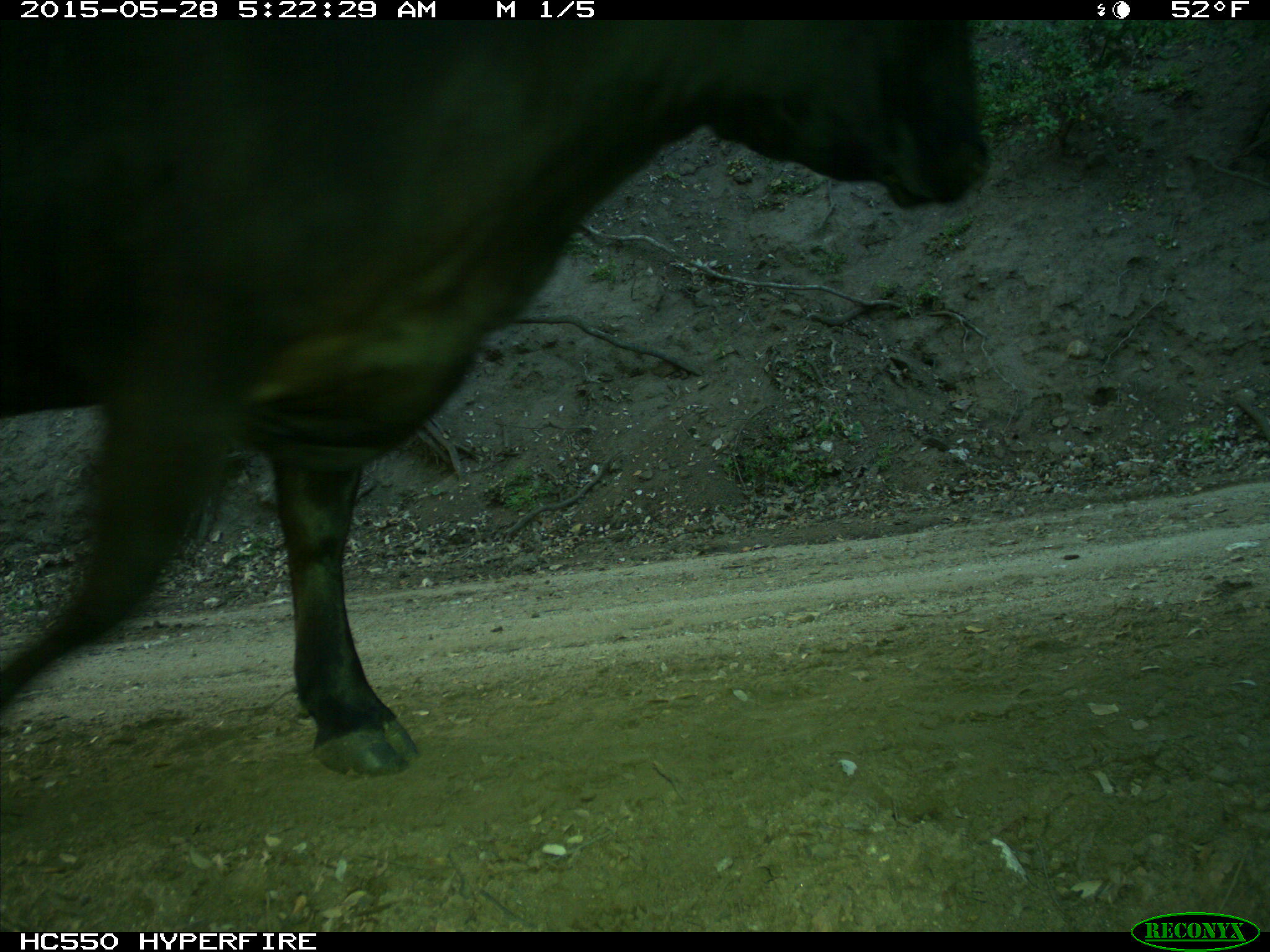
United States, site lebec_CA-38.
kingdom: Animalia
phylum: Chordata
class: Mammalia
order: Artiodactyla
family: Bovidae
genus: Bos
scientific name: Bos taurus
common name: domestic cow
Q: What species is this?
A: Bos taurus (domestic cow).